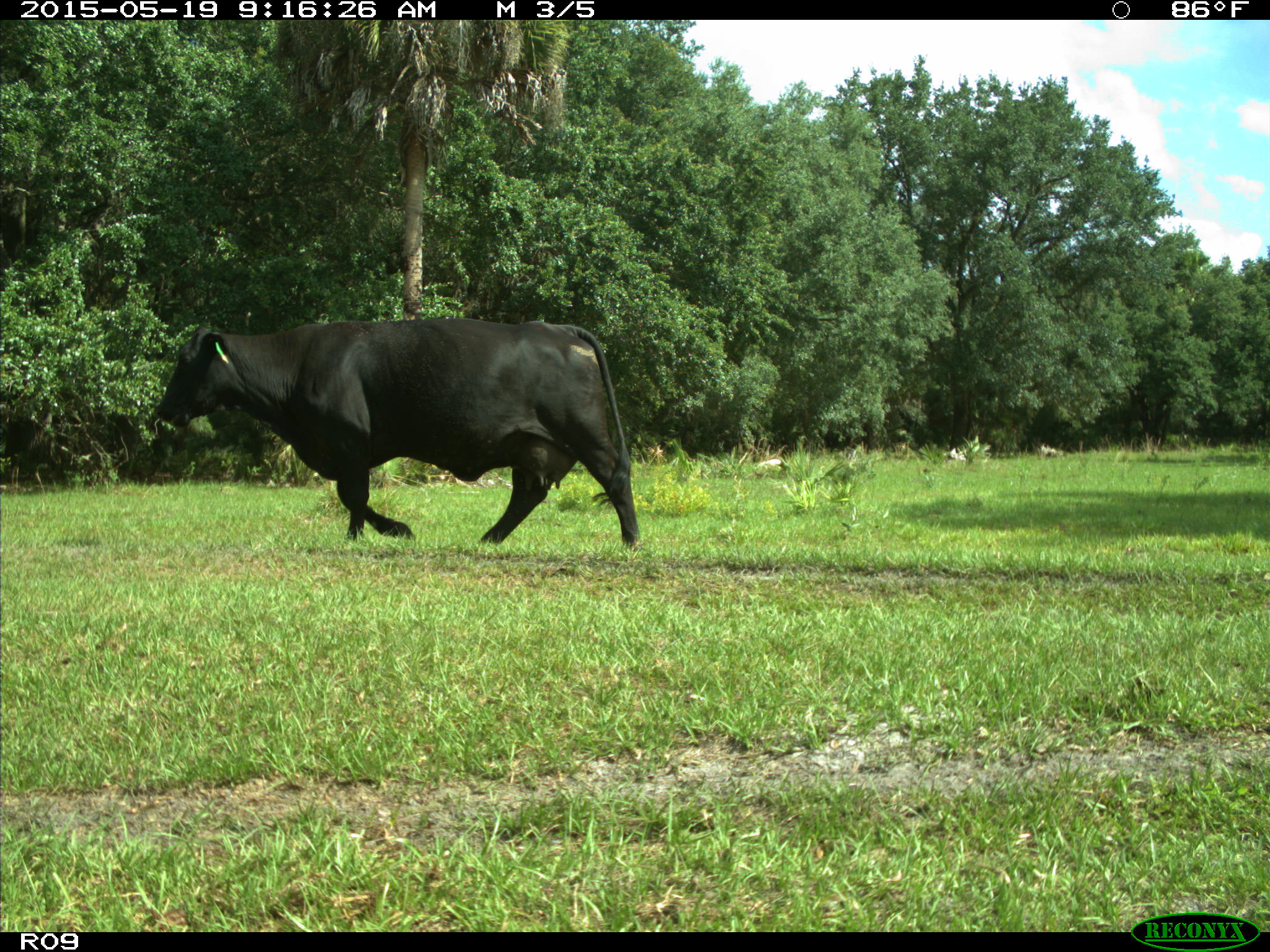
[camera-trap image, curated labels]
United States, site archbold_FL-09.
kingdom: Animalia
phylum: Chordata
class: Mammalia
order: Artiodactyla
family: Bovidae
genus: Bos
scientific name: Bos taurus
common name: domestic cow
Bos taurus (domestic cow).